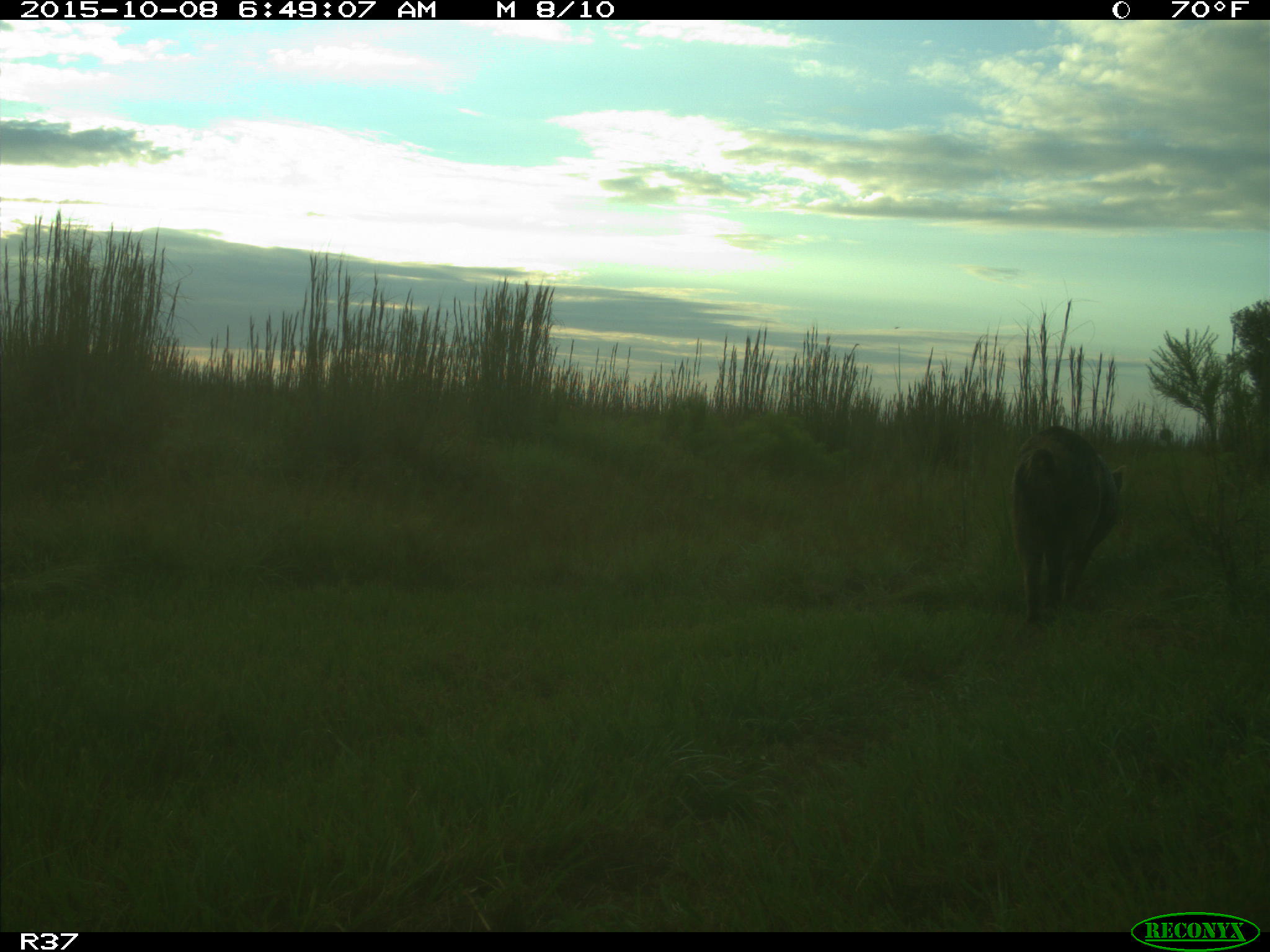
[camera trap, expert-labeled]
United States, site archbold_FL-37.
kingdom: Animalia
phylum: Chordata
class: Mammalia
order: Artiodactyla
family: Suidae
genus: Sus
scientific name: Sus scrofa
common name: wild boar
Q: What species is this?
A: Sus scrofa (wild boar).